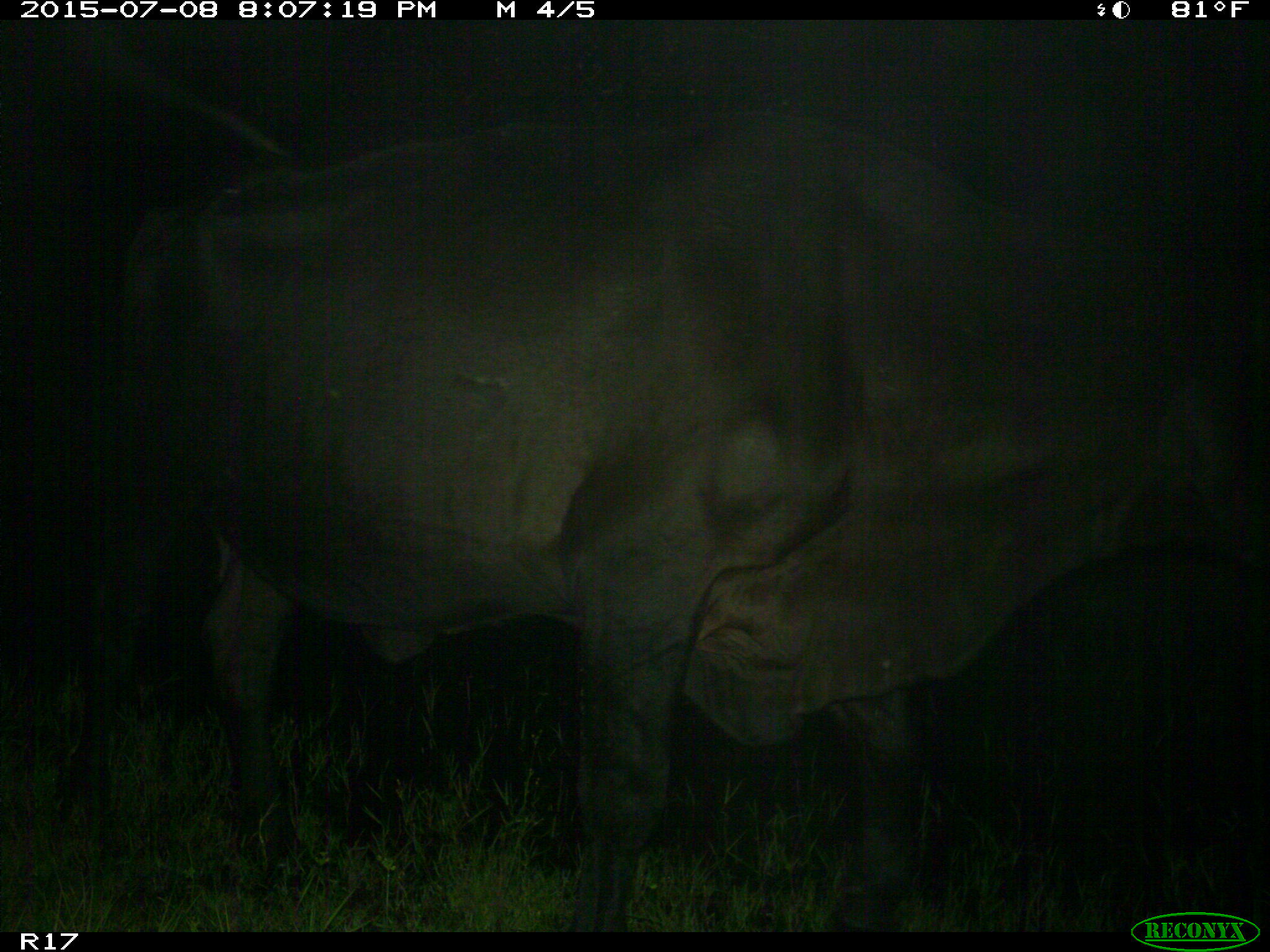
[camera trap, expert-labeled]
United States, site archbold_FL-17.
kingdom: Animalia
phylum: Chordata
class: Mammalia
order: Artiodactyla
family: Bovidae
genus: Bos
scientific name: Bos taurus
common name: domestic cow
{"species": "Bos taurus (domestic cow)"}